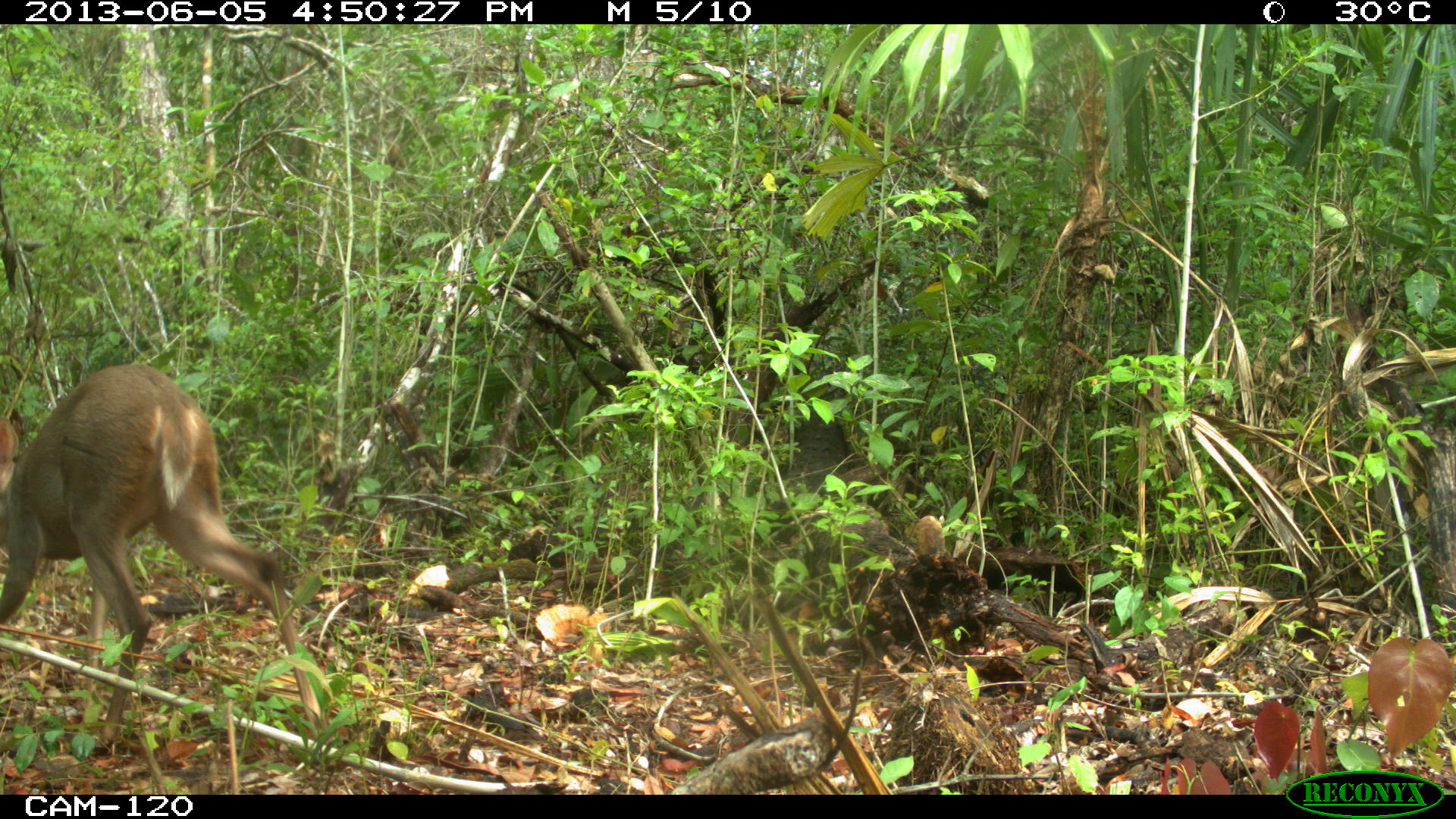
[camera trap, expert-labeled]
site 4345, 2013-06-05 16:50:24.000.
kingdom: Animalia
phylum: Chordata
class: Mammalia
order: Artiodactyla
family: Cervidae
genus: Odocoileus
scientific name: Odocoileus pandora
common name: yucatán brown brocket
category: mazama pandora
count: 1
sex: female